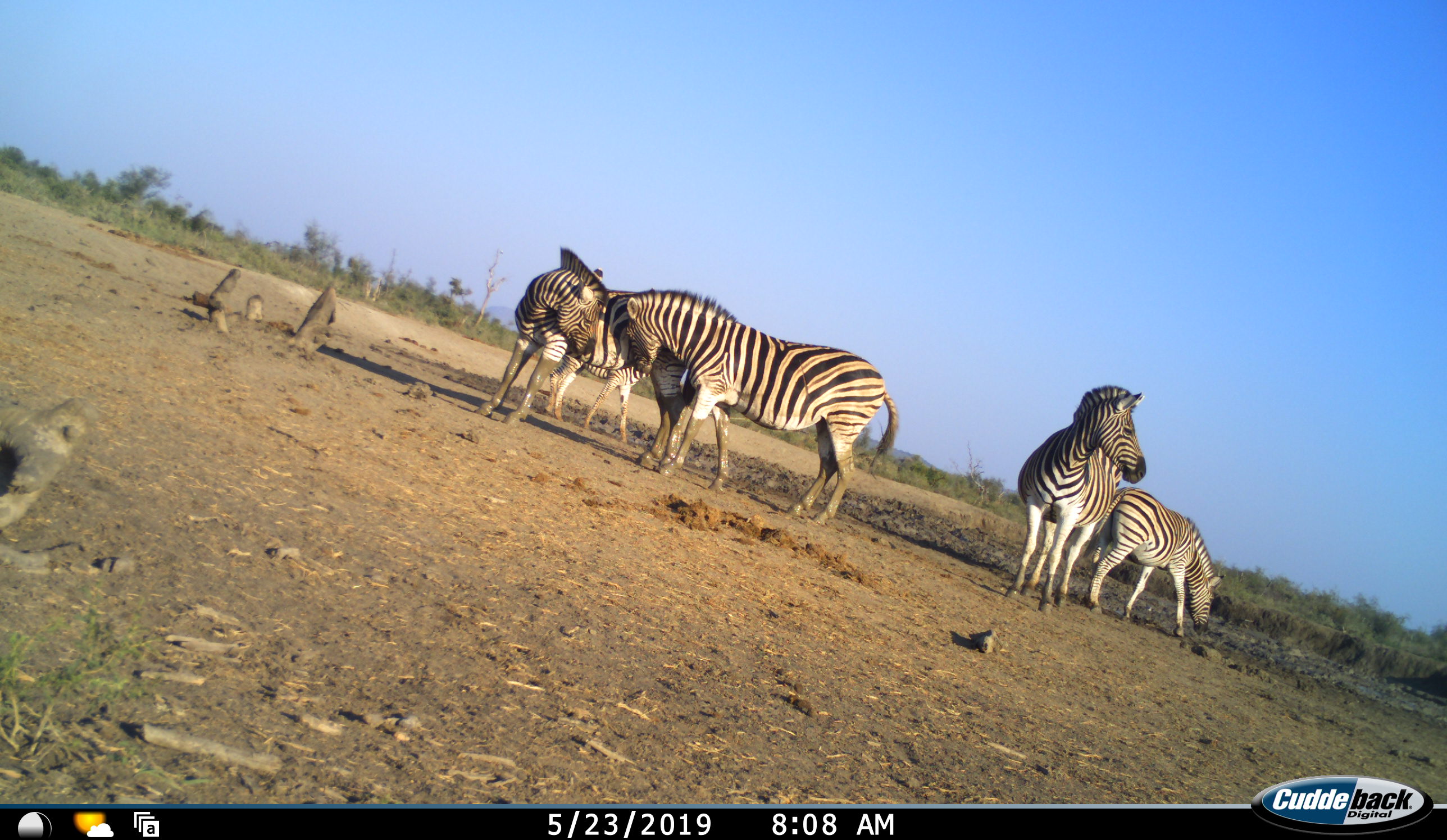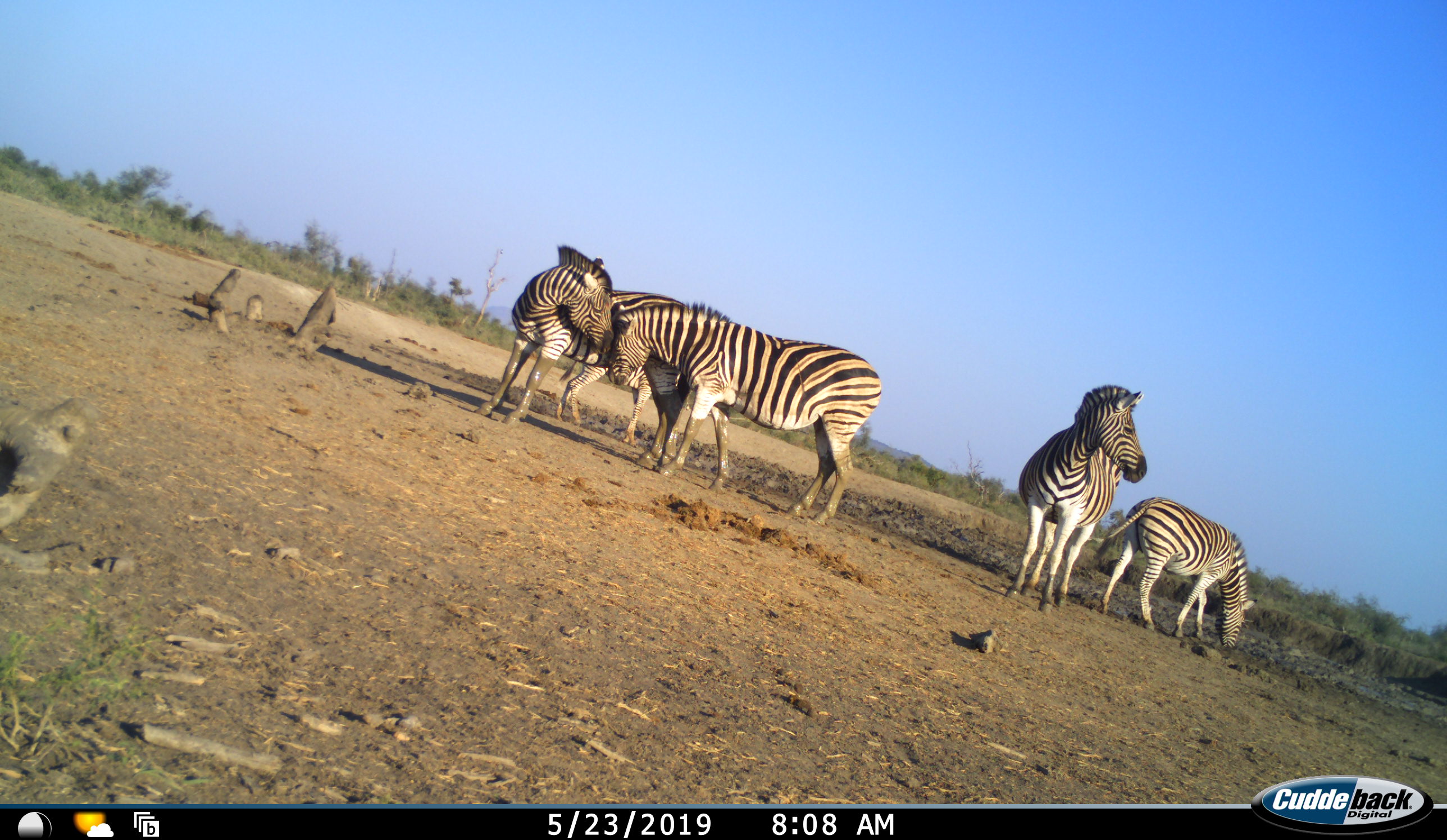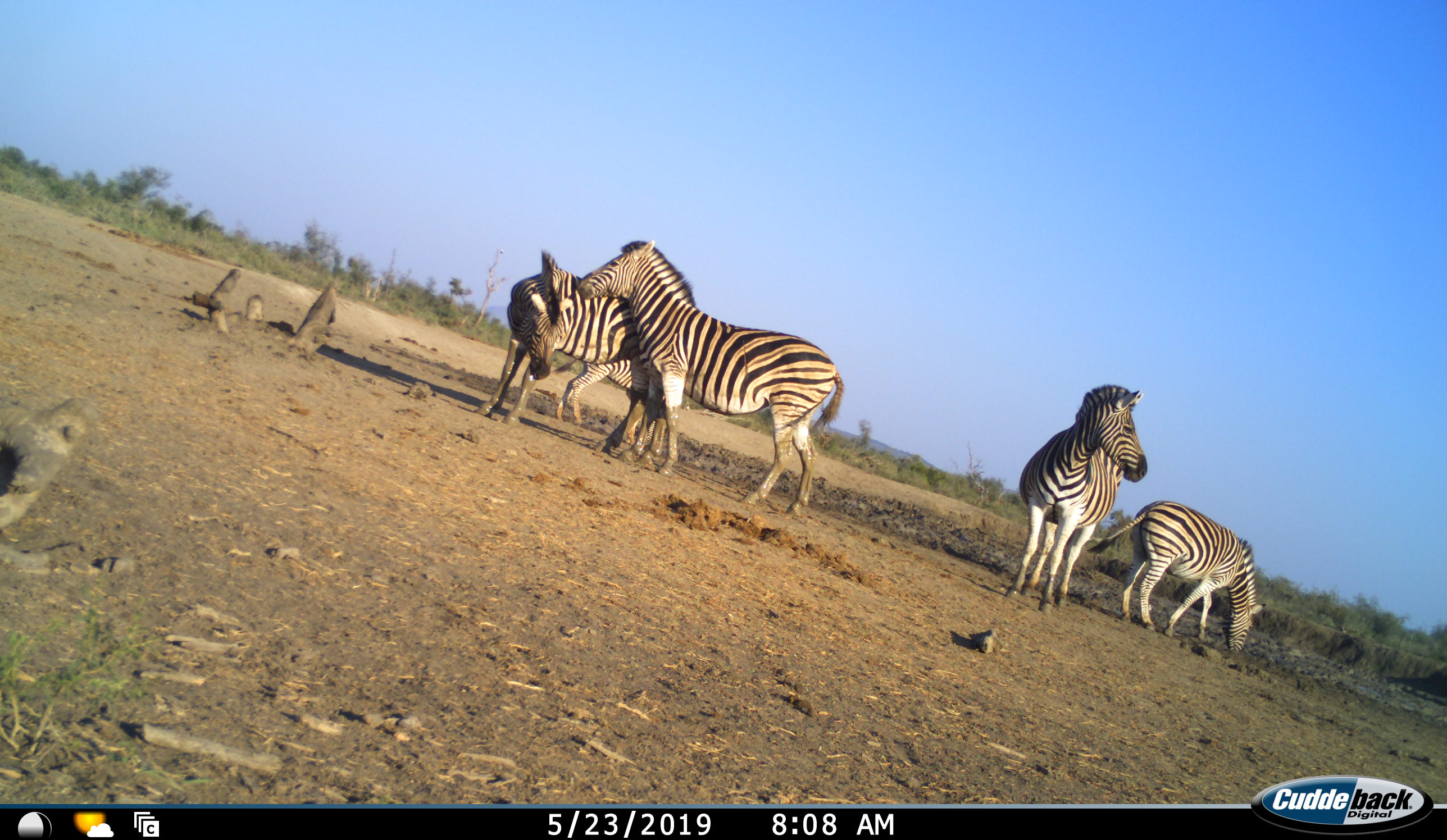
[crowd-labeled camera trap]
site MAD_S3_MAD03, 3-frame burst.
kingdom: Animalia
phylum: Chordata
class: Mammalia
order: Perissodactyla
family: Equidae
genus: Equus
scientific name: Equus quagga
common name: plains zebra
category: zebraplains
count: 5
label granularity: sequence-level